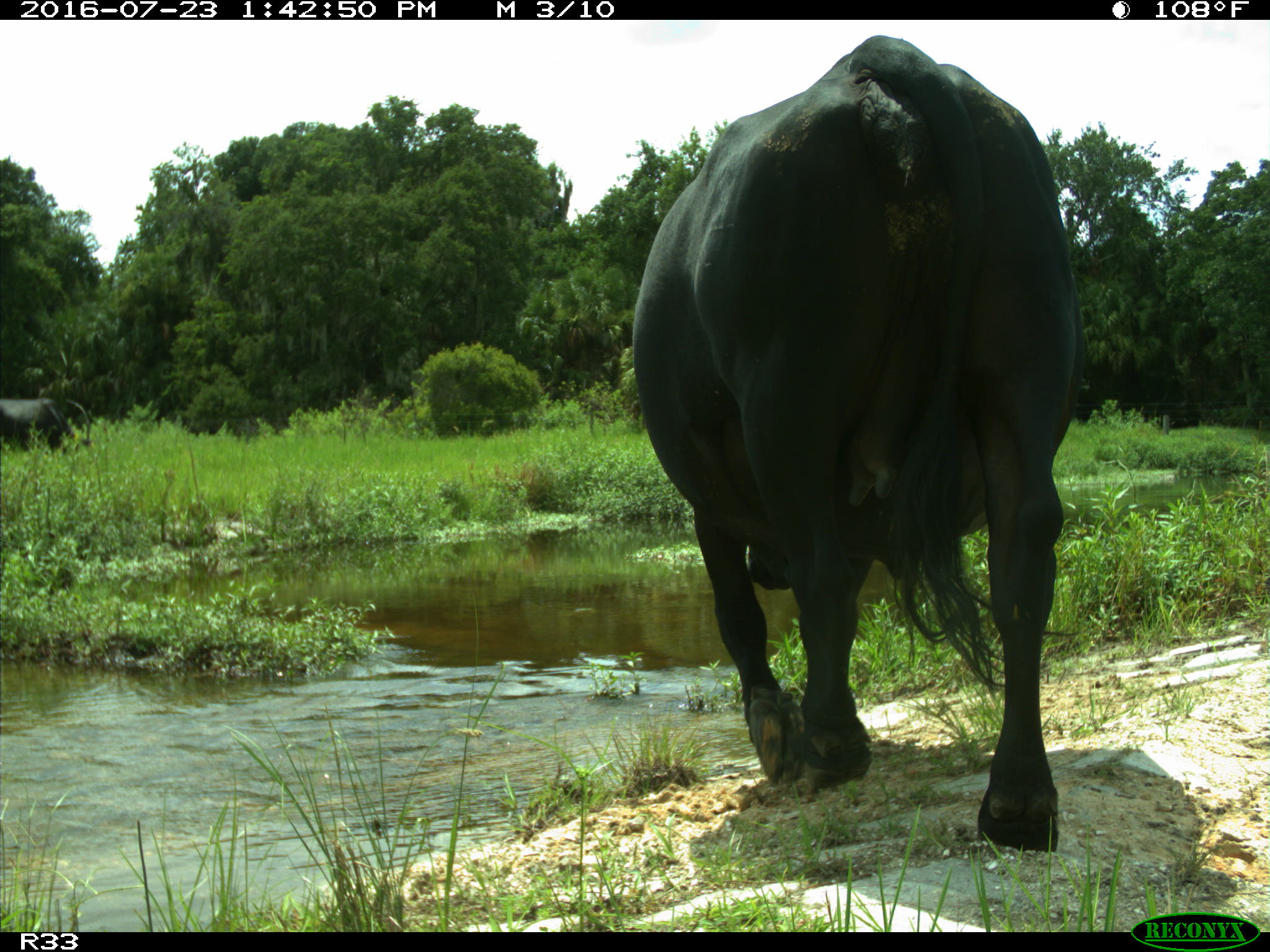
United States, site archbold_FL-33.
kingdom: Animalia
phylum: Chordata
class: Mammalia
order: Artiodactyla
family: Bovidae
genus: Bos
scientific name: Bos taurus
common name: domestic cow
Bos taurus (domestic cow).